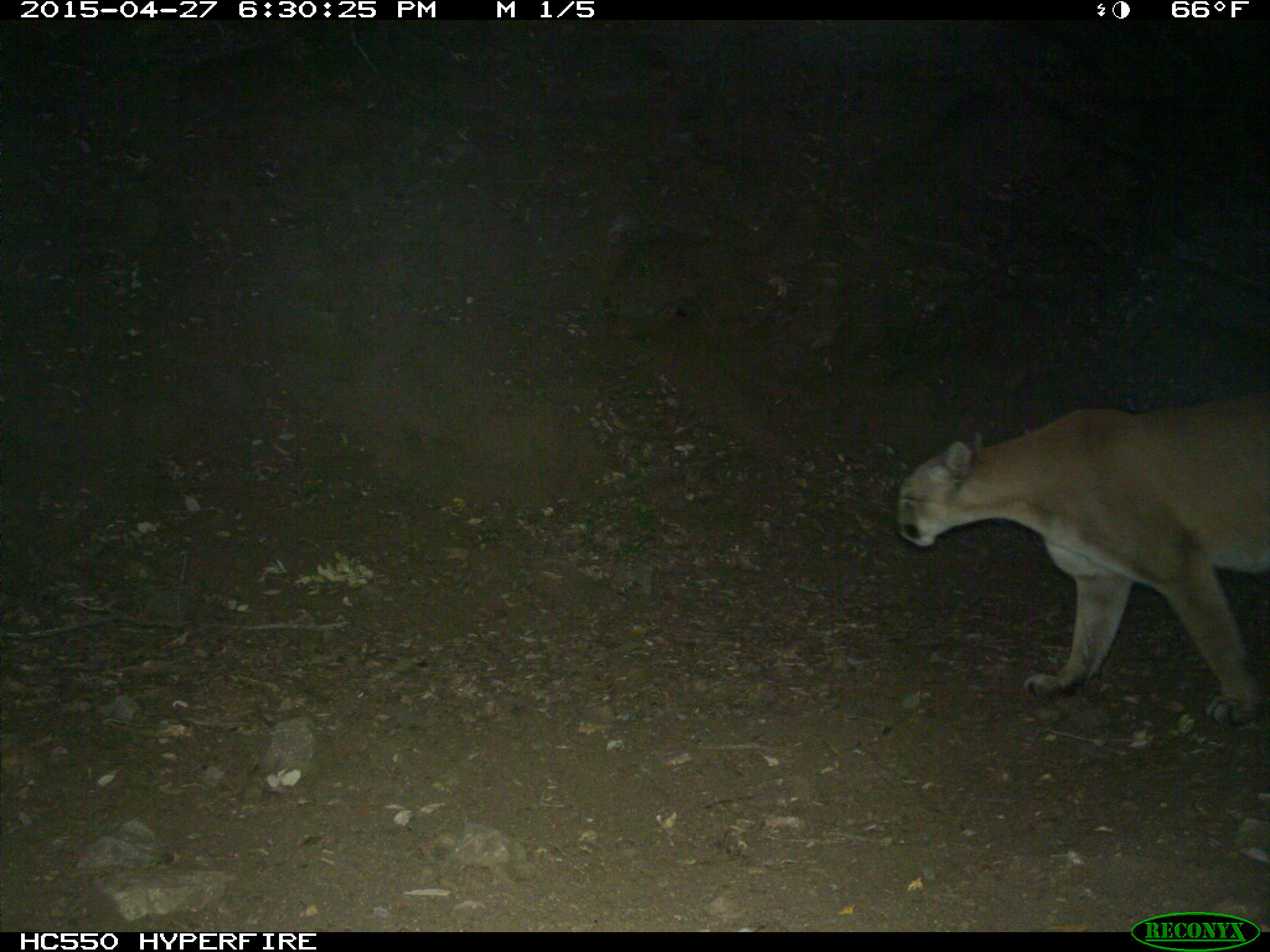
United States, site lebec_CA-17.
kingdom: Animalia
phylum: Chordata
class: Mammalia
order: Carnivora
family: Felidae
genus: Puma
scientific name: Puma concolor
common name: mountain lion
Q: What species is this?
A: Puma concolor (mountain lion).